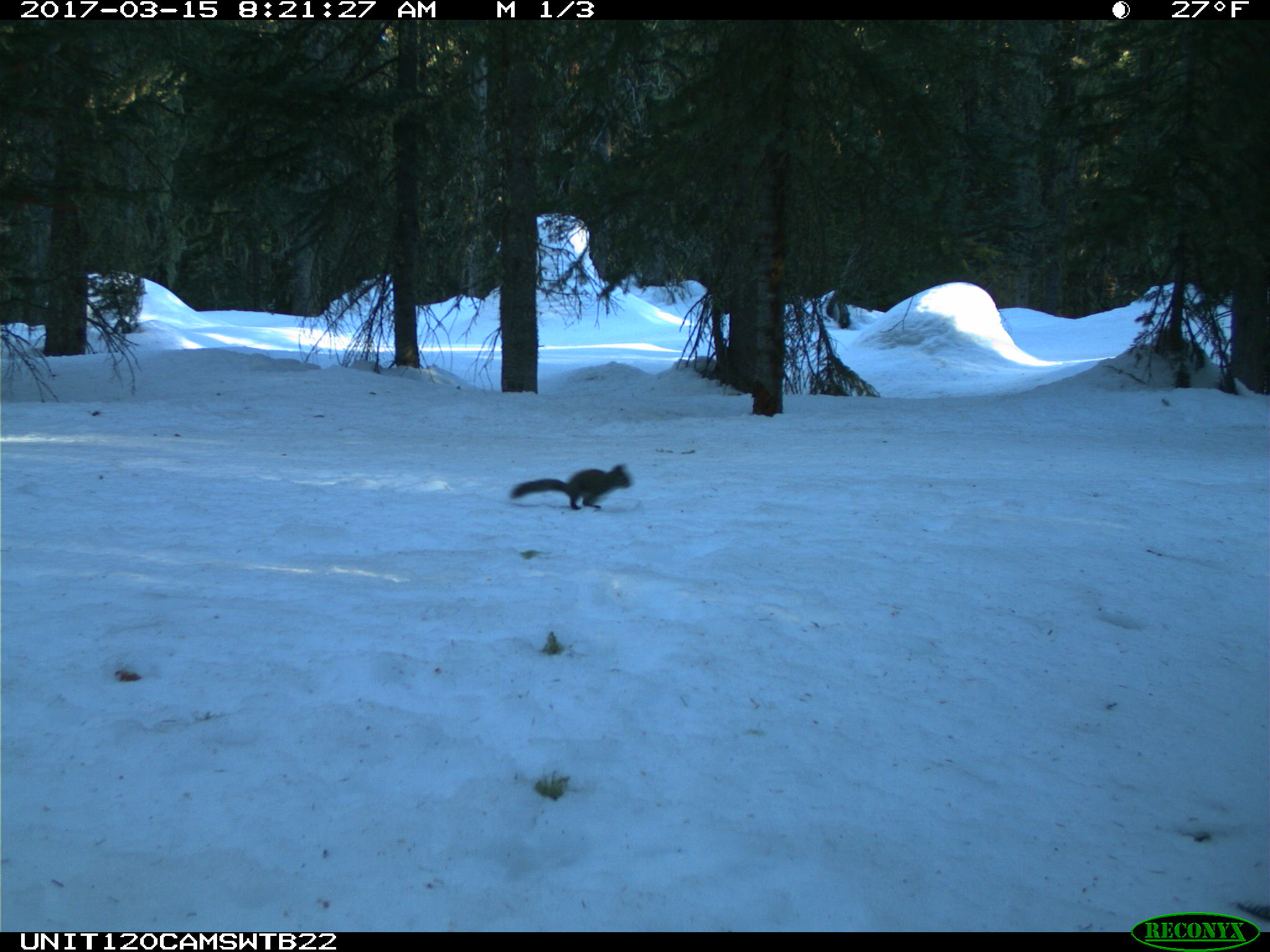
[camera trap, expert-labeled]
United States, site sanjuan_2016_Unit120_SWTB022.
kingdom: Animalia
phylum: Chordata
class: Mammalia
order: Rodentia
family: Sciuridae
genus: Tamiasciurus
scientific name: Tamiasciurus hudsonicus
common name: american red squirrel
Tamiasciurus hudsonicus (american red squirrel).